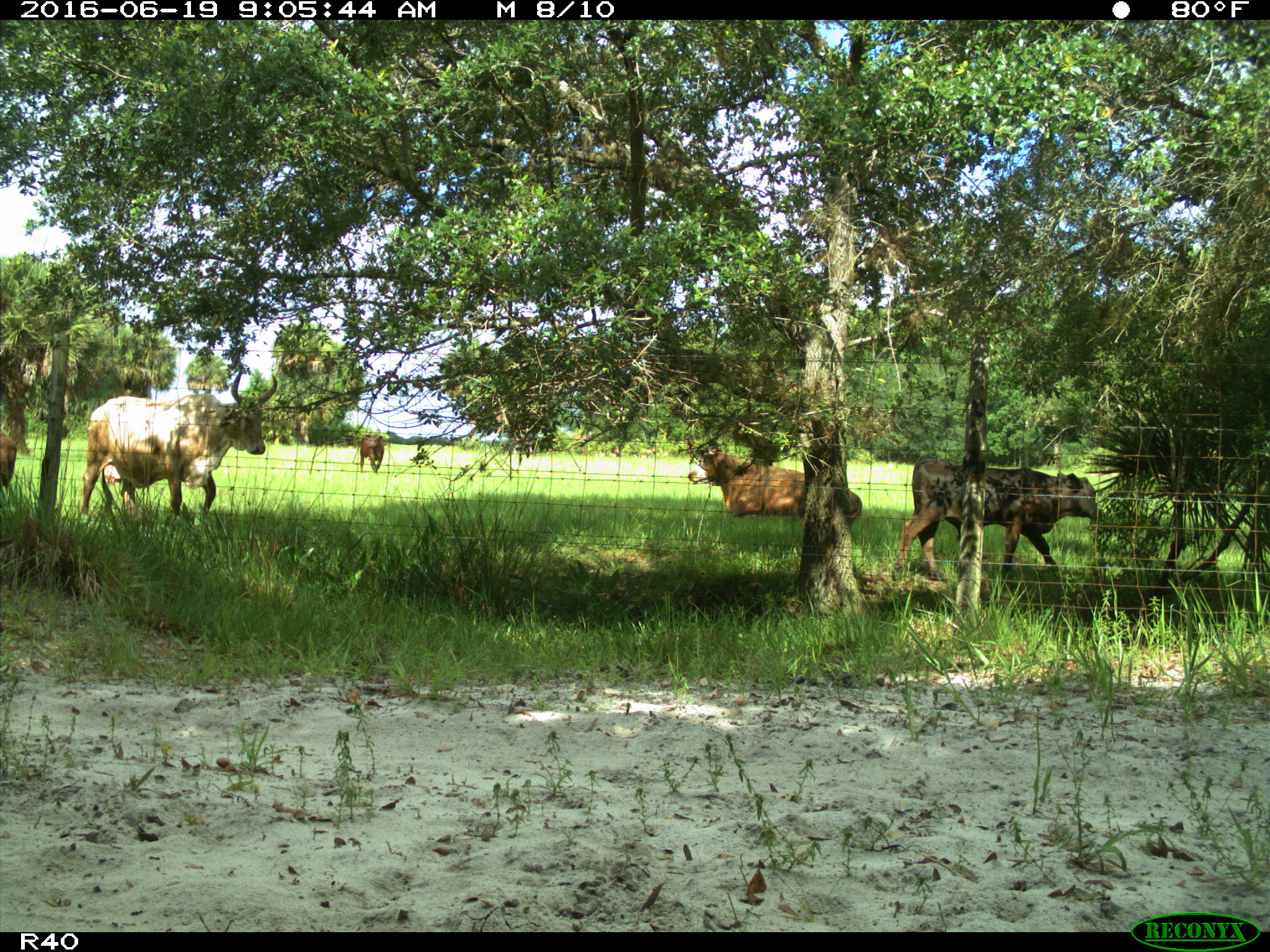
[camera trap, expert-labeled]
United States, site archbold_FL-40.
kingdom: Animalia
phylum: Chordata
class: Mammalia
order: Artiodactyla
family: Bovidae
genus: Bos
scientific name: Bos taurus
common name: domestic cow